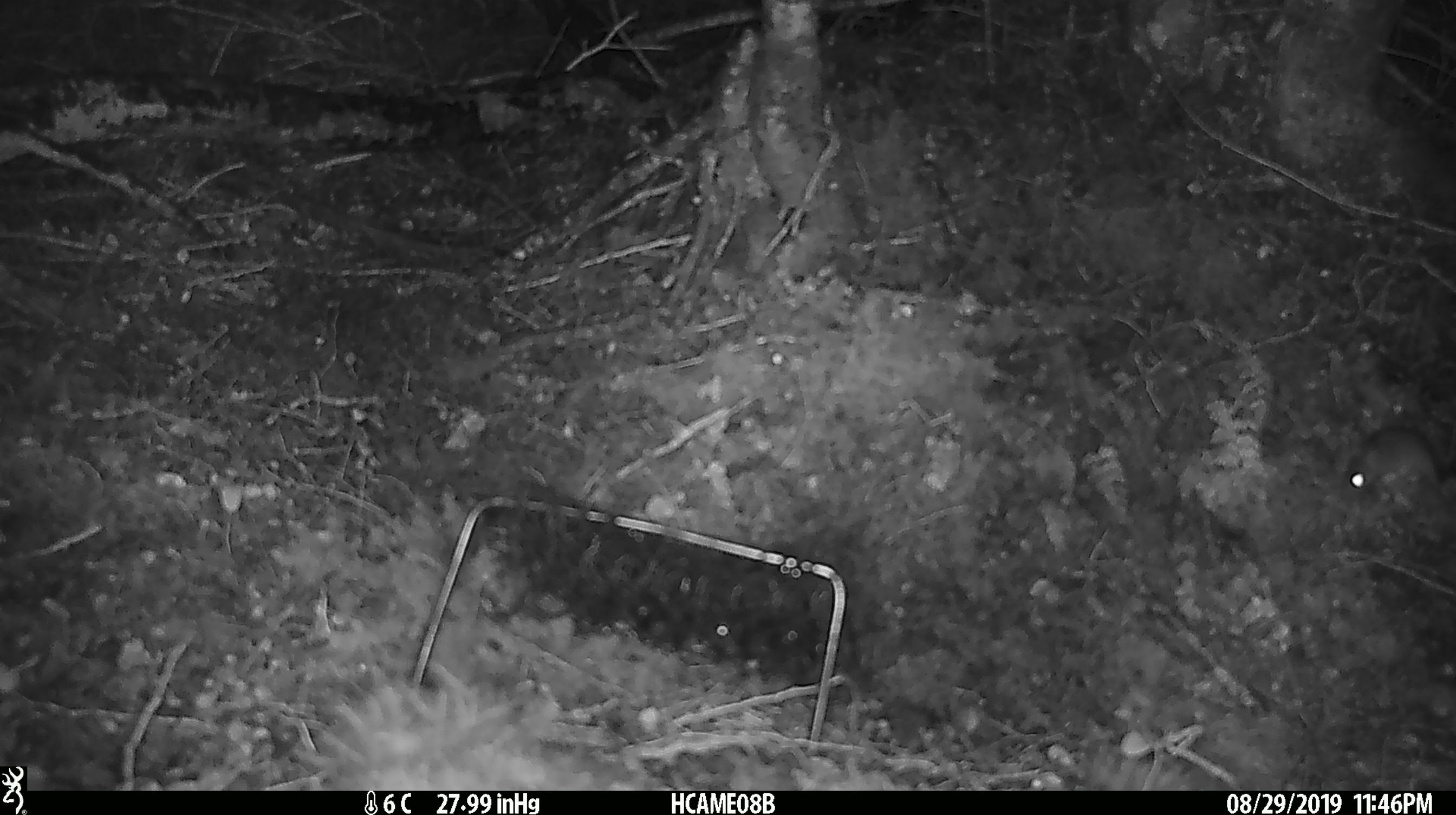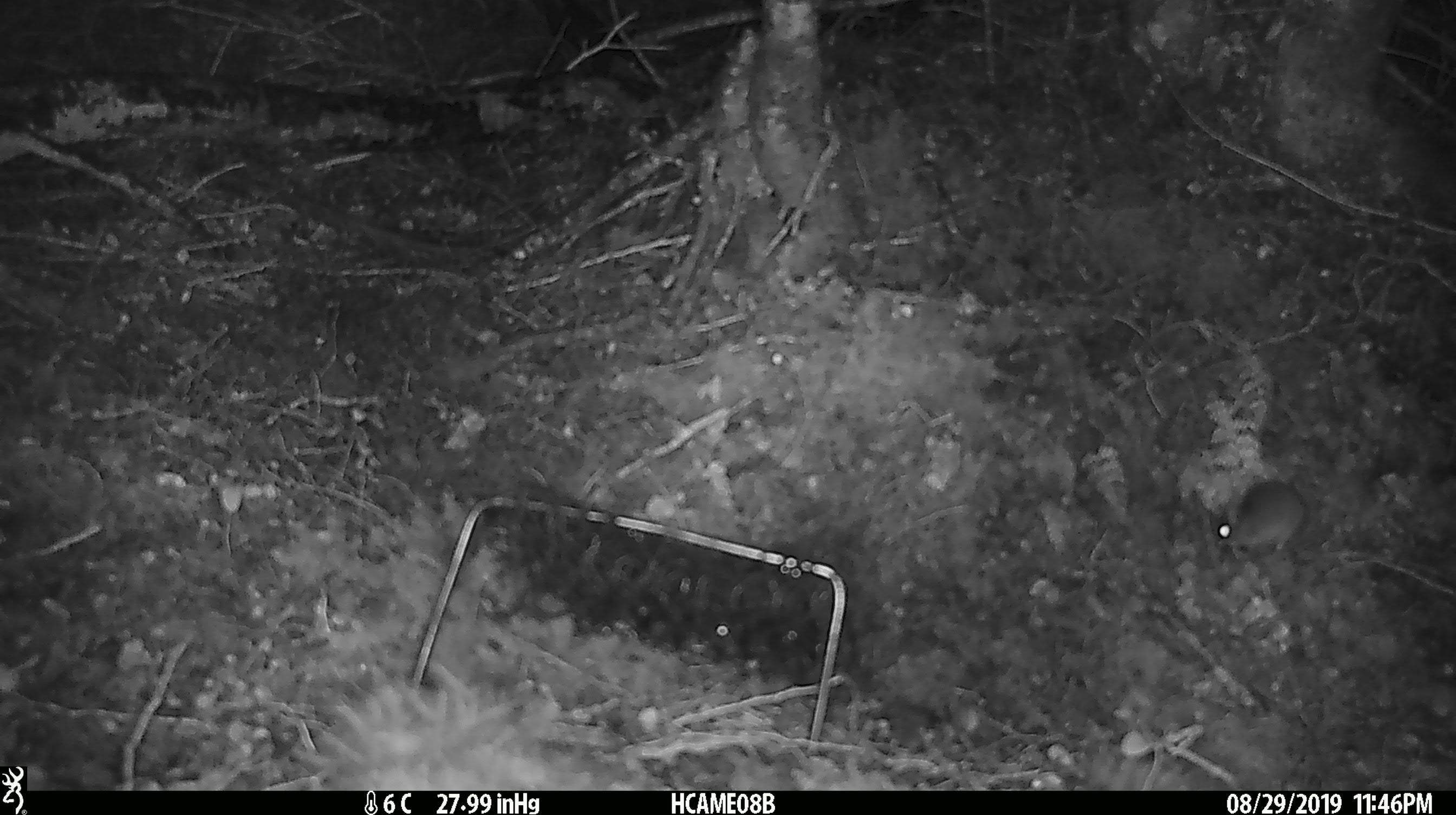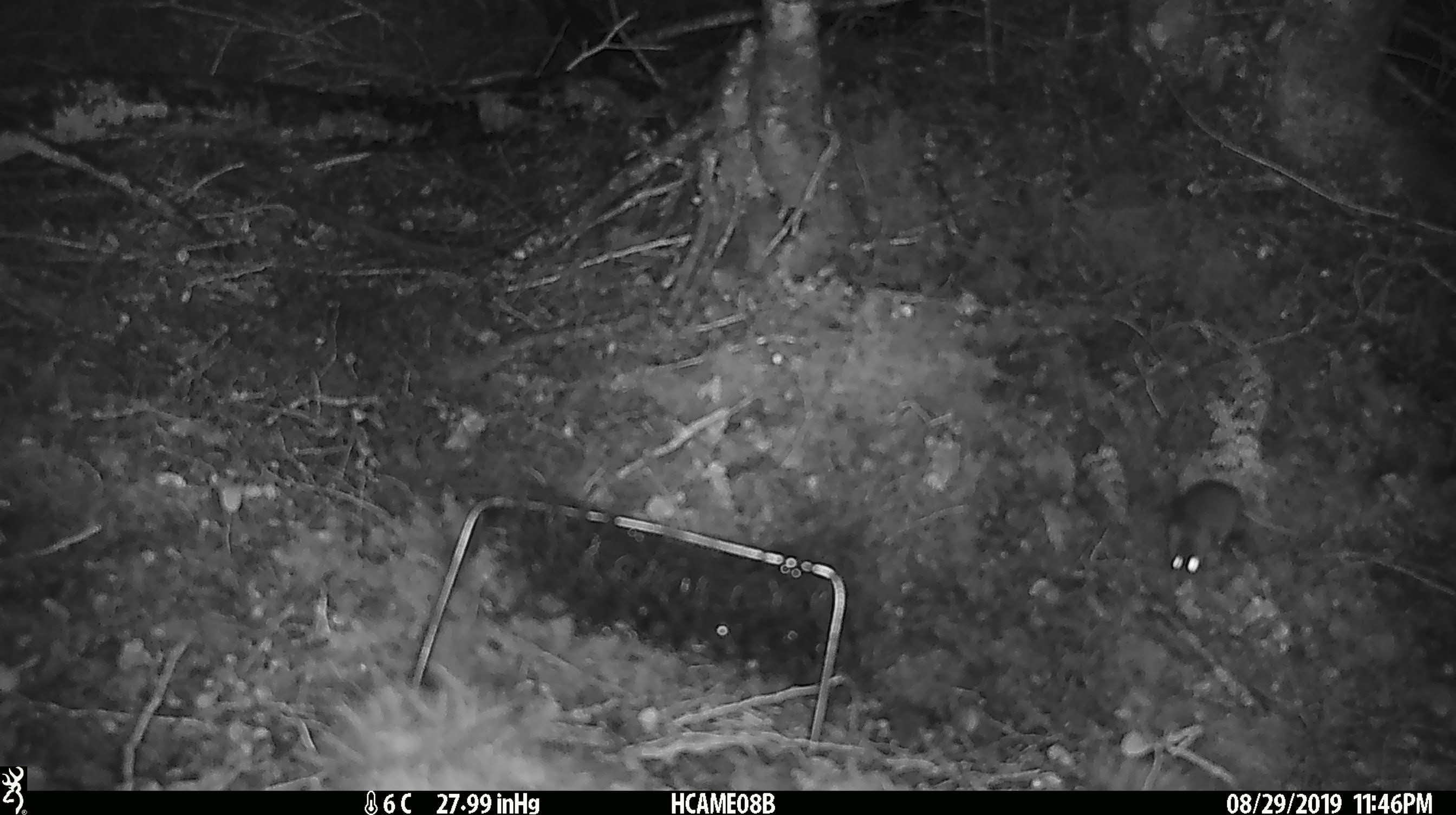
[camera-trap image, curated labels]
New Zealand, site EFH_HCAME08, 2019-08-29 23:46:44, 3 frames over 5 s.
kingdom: Animalia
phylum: Chordata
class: Mammalia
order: Rodentia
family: Muridae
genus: Mus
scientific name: Mus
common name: mouse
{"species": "mouse (Mus)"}